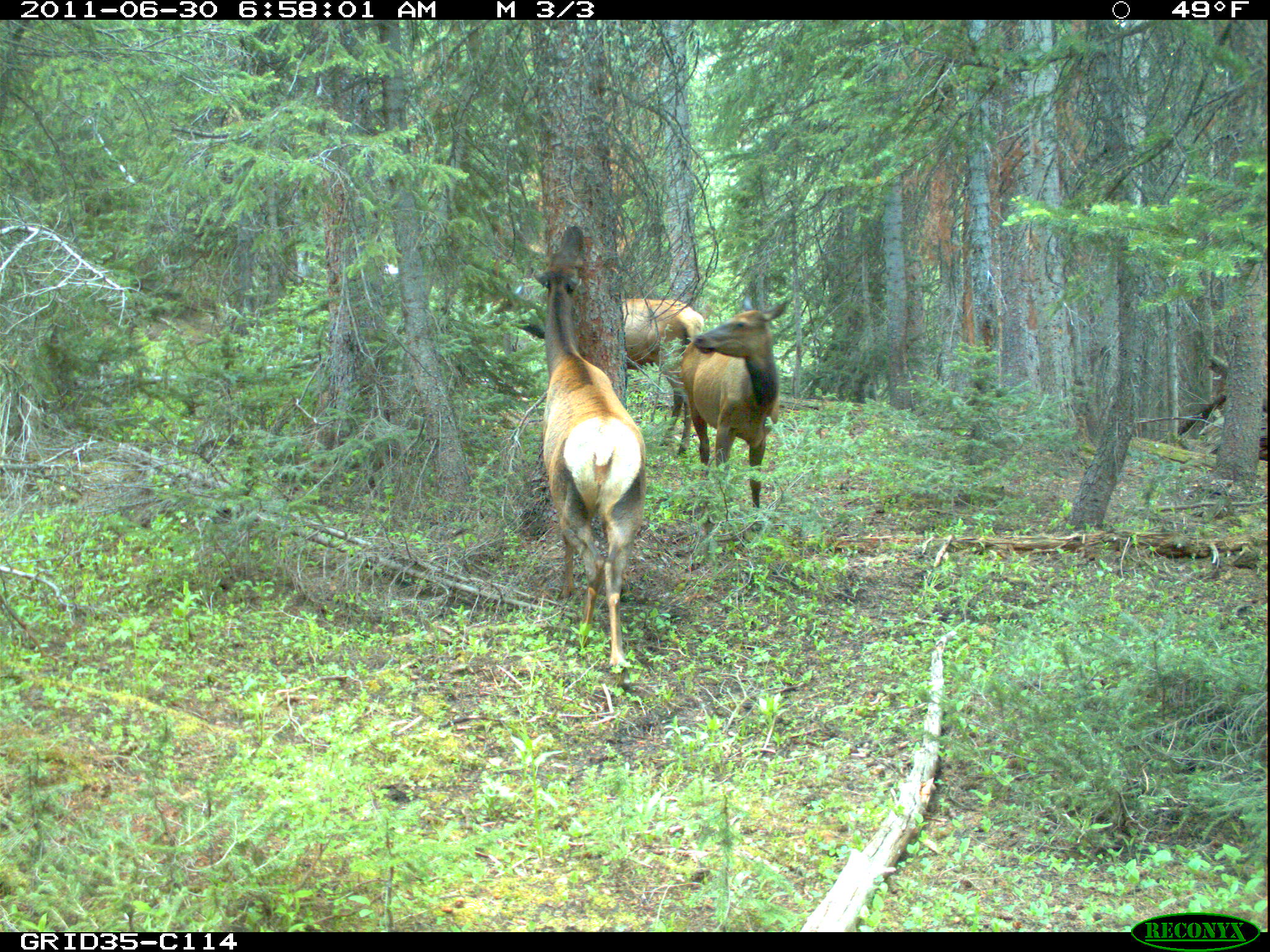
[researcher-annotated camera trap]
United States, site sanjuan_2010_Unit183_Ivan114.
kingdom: Animalia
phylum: Chordata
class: Mammalia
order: Artiodactyla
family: Cervidae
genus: Cervus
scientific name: Cervus elaphus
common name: red deer